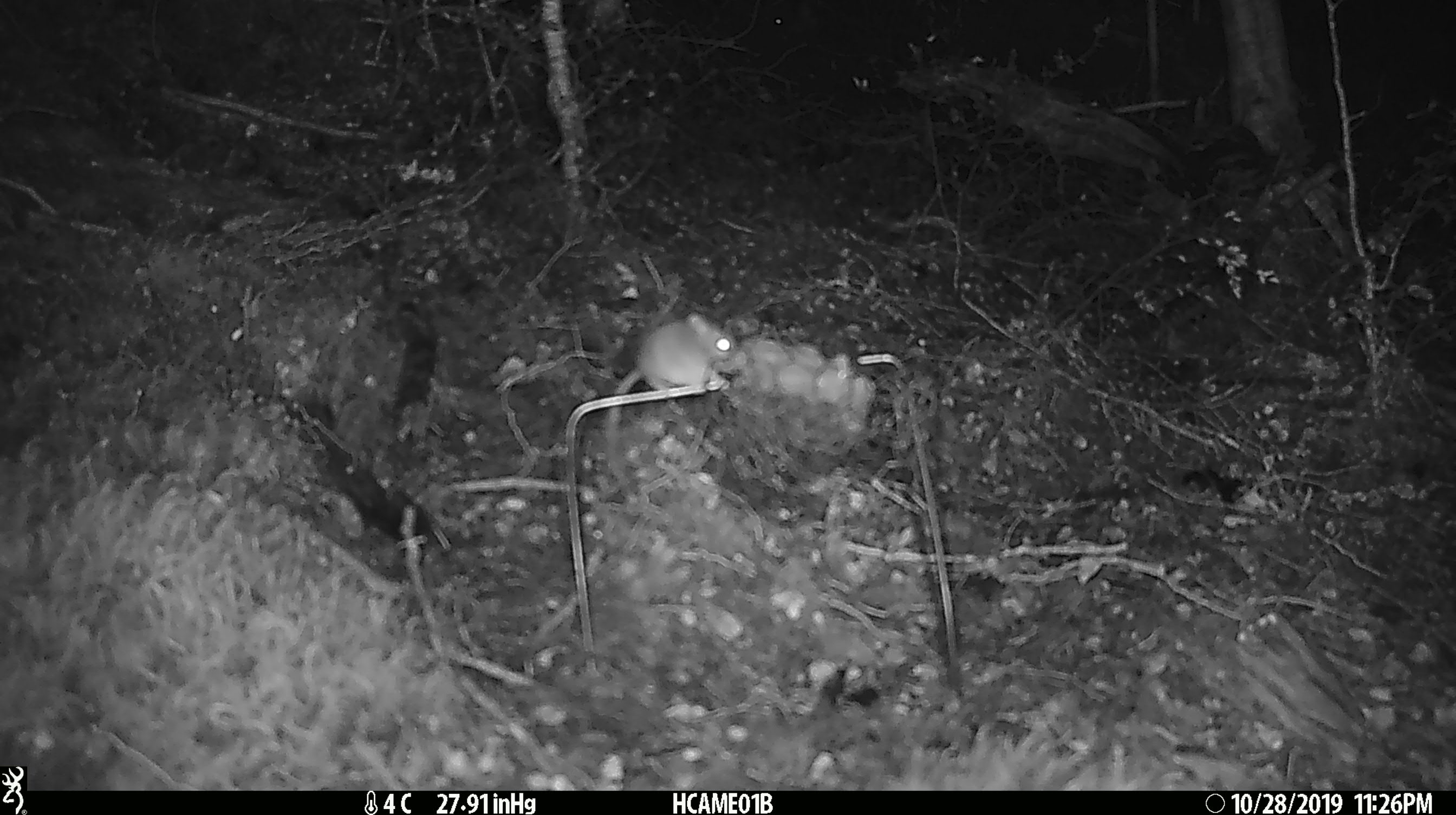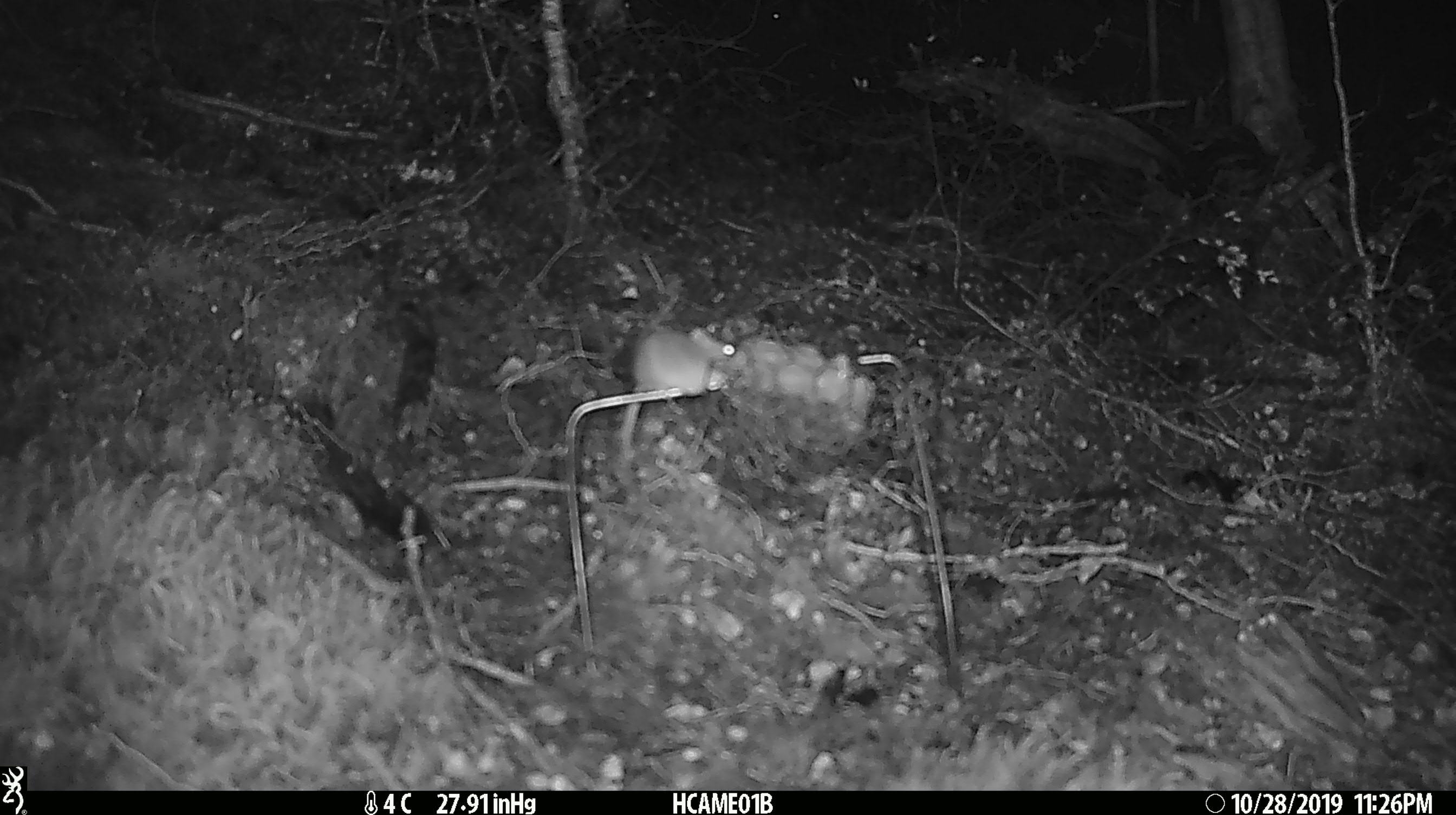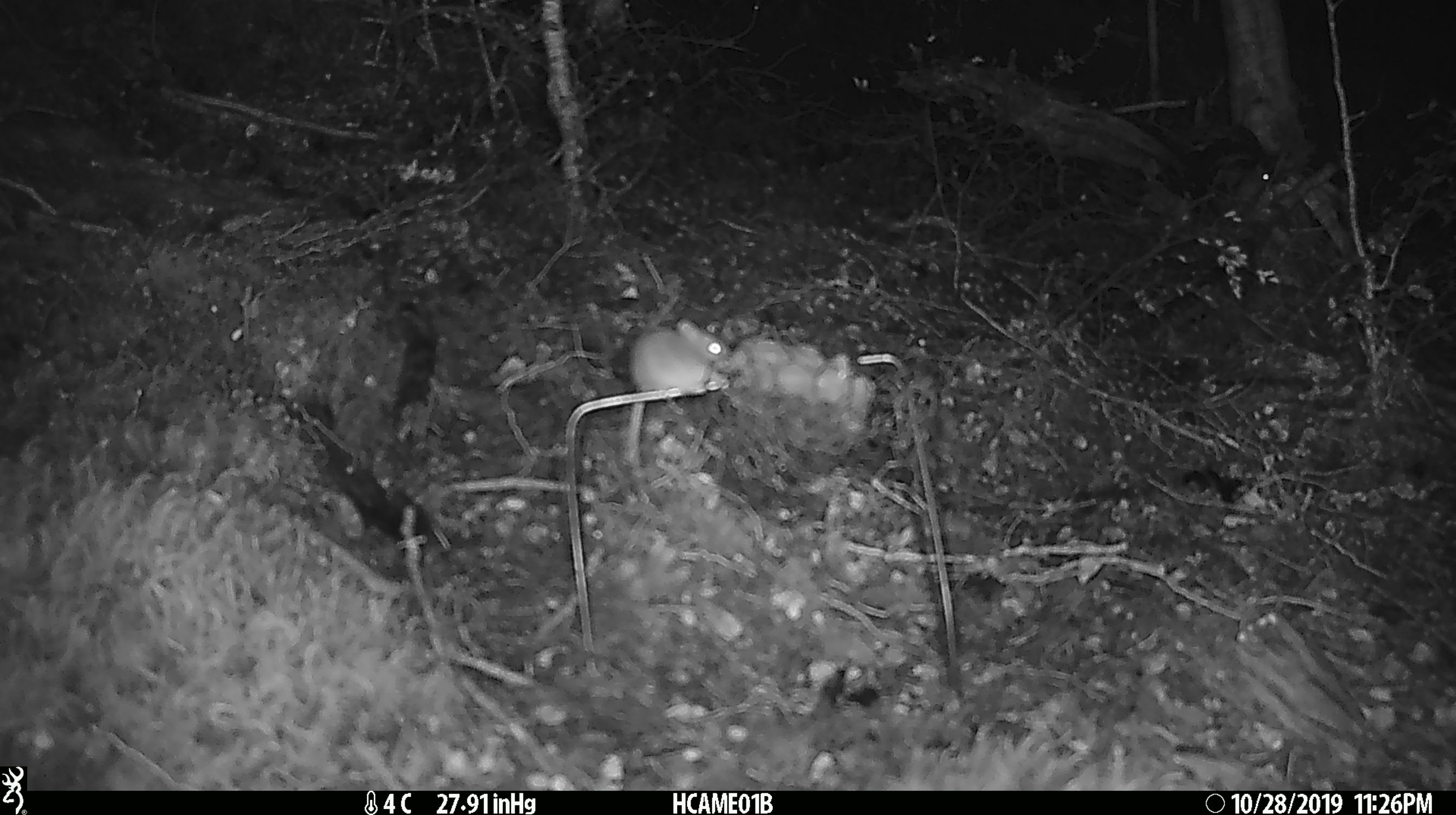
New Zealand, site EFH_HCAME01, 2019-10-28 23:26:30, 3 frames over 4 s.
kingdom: Animalia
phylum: Chordata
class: Mammalia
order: Rodentia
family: Muridae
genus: Mus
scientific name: Mus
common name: mouse